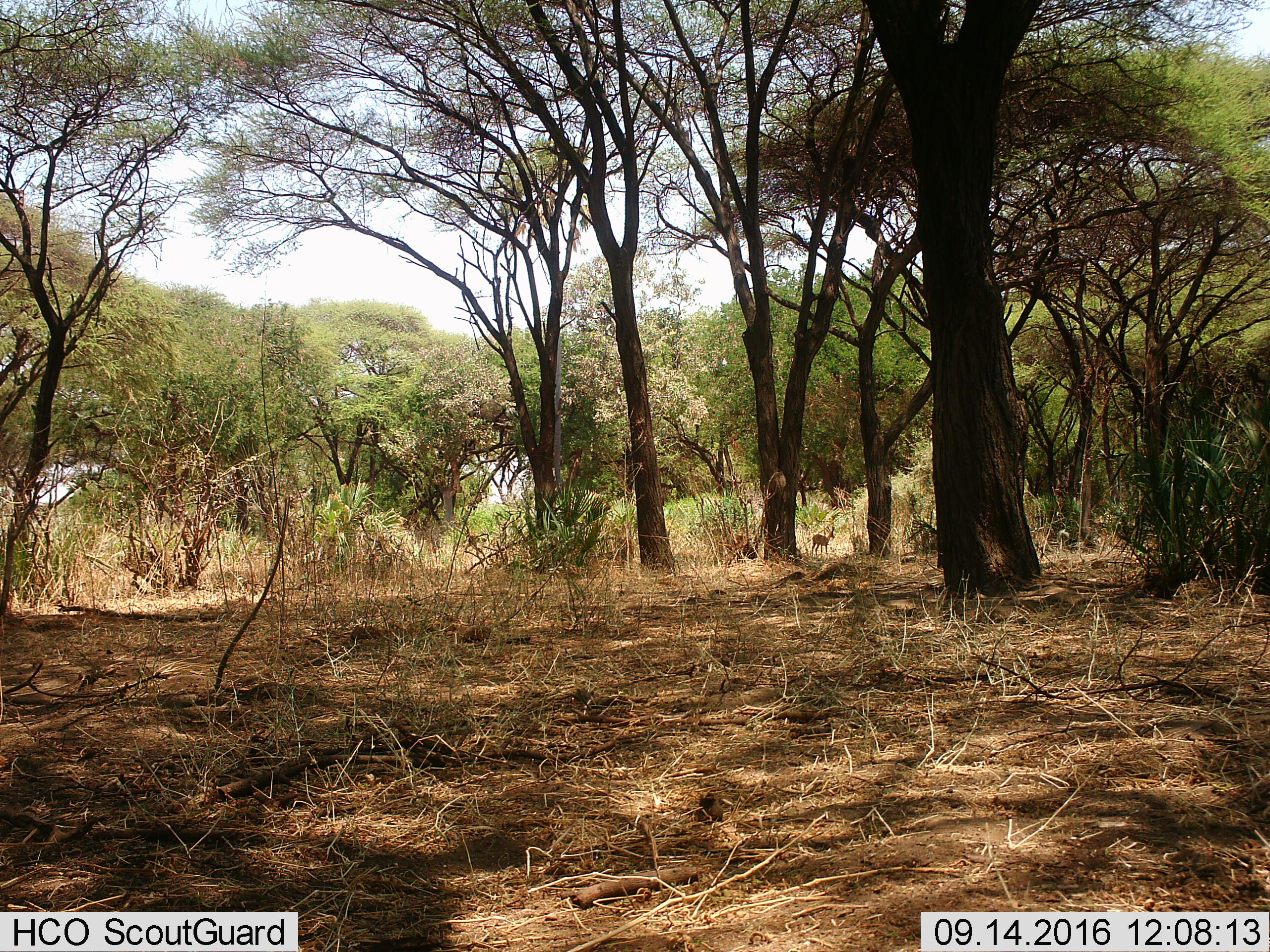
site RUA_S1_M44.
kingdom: Animalia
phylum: Chordata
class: Mammalia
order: Artiodactyla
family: Bovidae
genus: Aepyceros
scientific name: Aepyceros melampus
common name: impala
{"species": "impala (Aepyceros melampus)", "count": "1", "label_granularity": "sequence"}